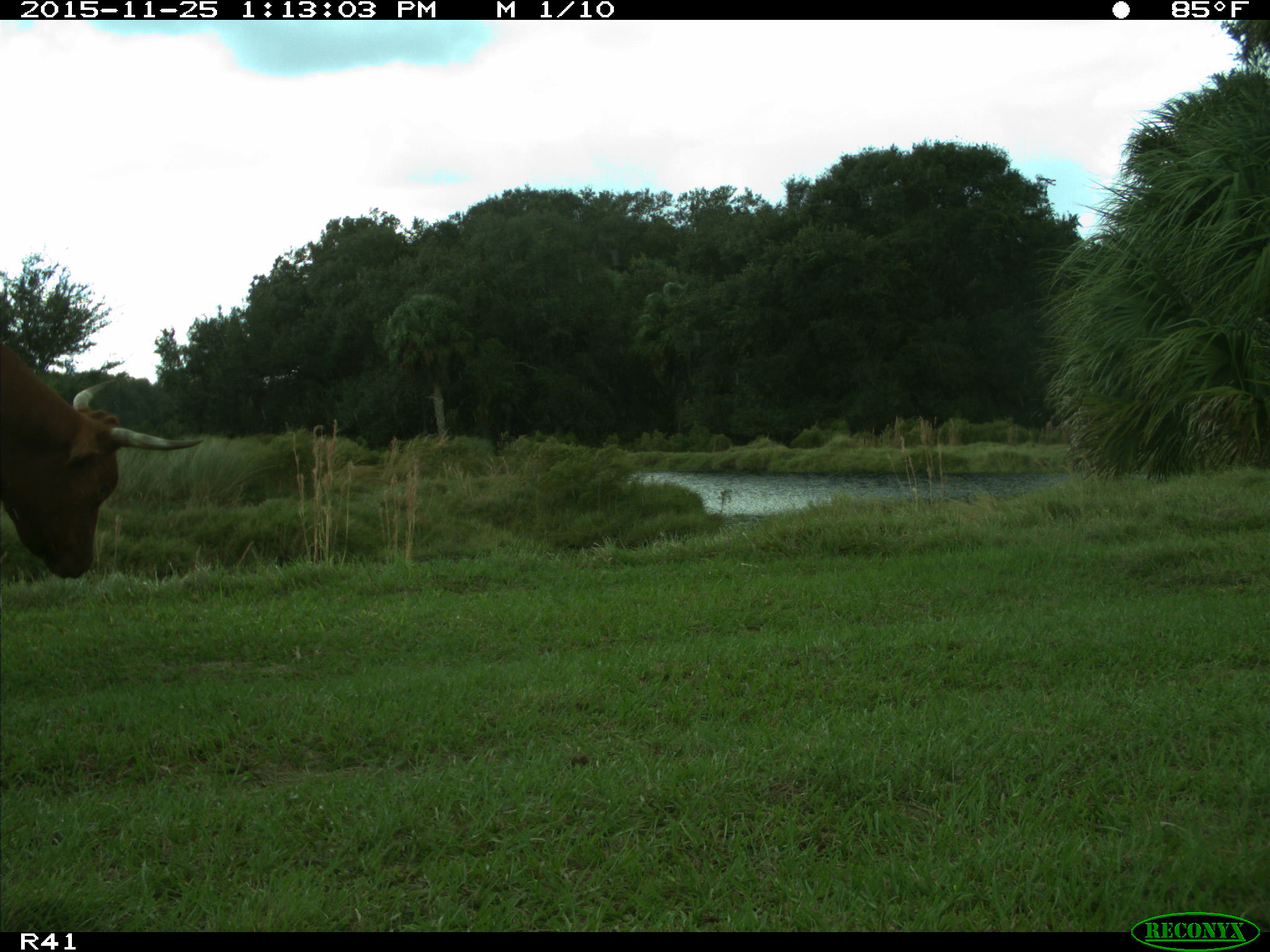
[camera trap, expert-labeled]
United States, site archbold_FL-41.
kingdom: Animalia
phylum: Chordata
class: Mammalia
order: Artiodactyla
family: Bovidae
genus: Bos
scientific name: Bos taurus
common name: domestic cow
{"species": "Bos taurus (domestic cow)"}